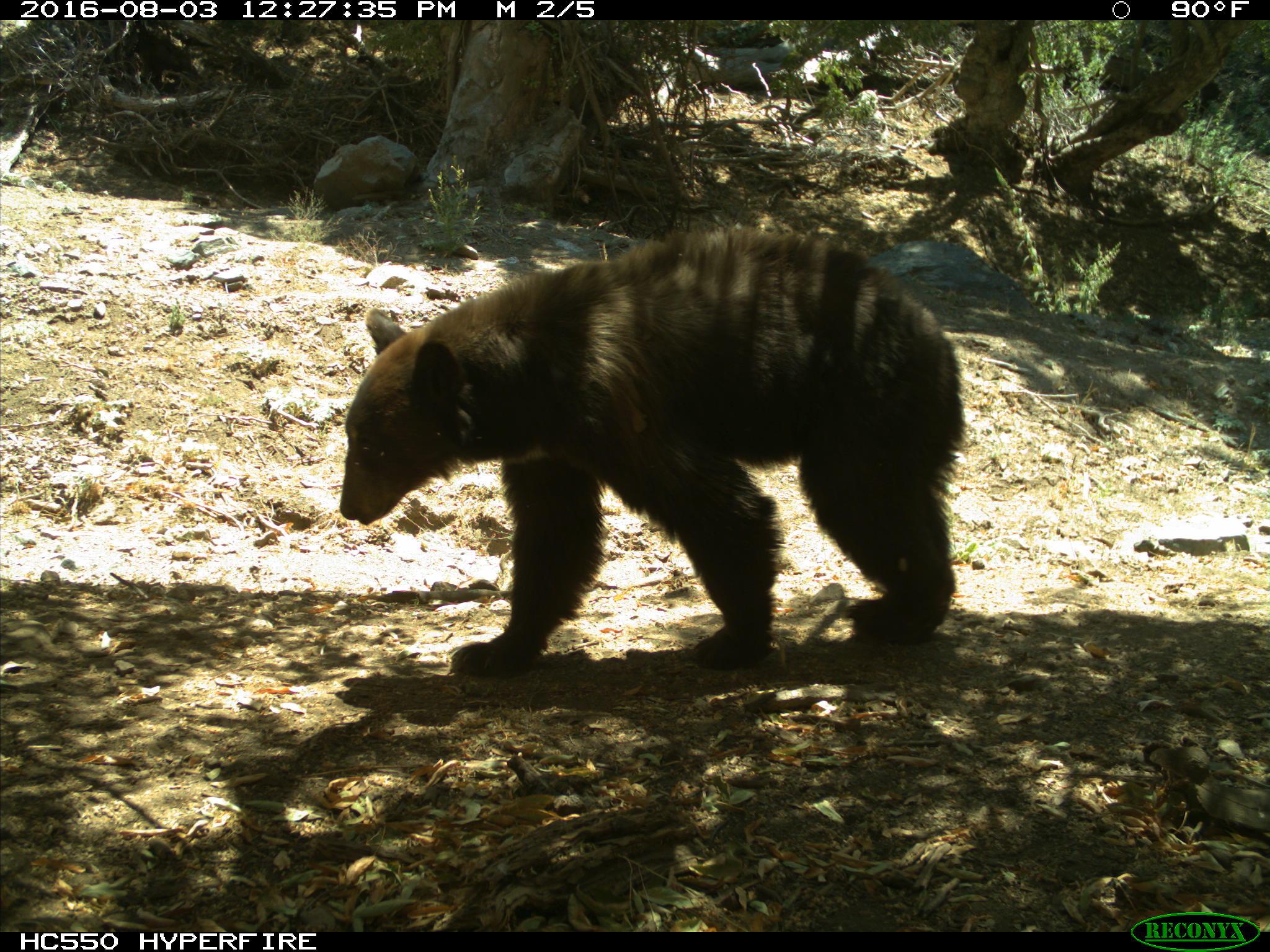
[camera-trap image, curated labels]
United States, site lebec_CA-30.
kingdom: Animalia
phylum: Chordata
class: Mammalia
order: Carnivora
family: Ursidae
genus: Ursus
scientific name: Ursus americanus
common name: american black bear